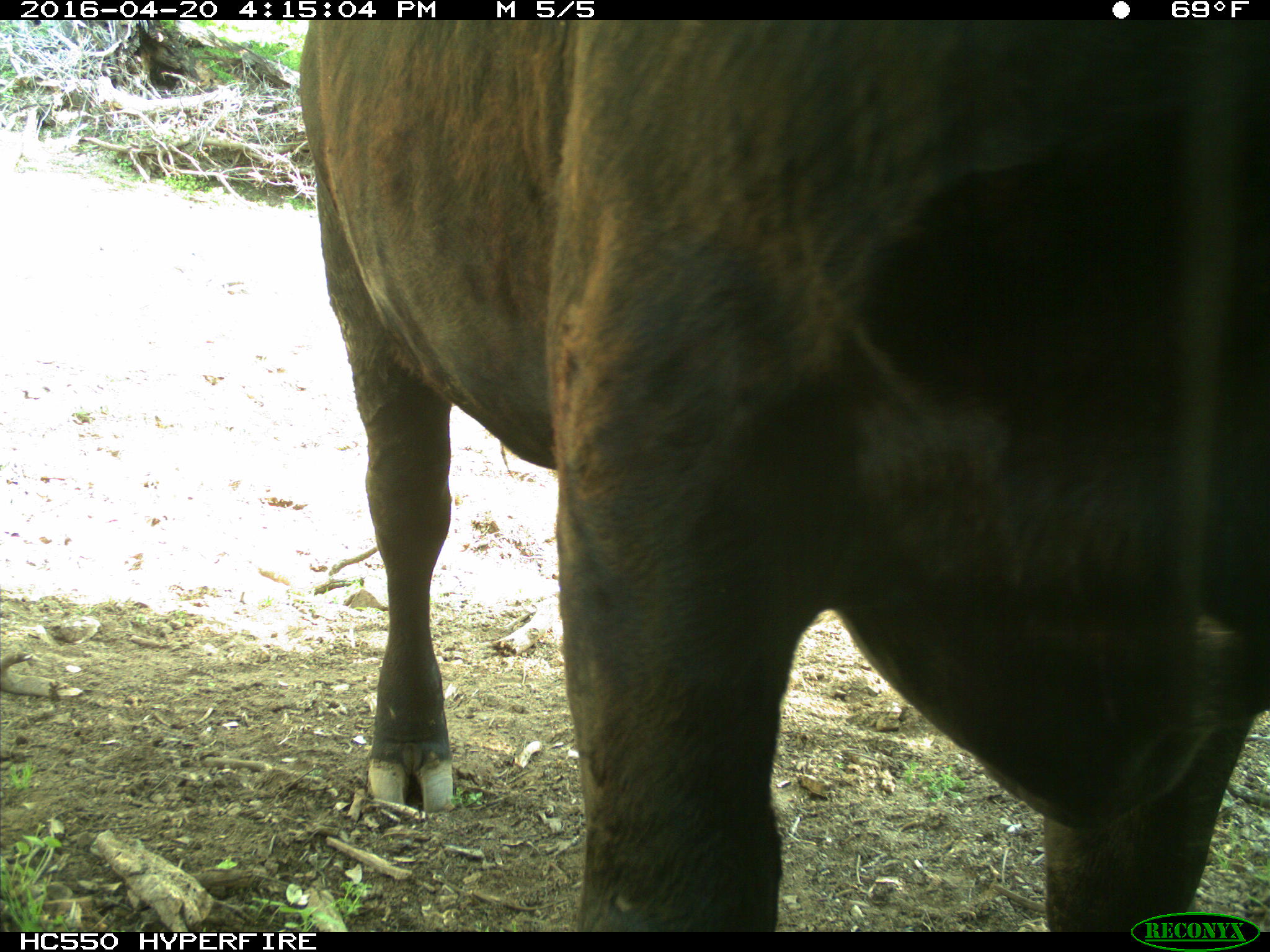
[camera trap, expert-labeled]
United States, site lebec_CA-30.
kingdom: Animalia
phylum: Chordata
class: Mammalia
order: Artiodactyla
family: Bovidae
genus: Bos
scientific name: Bos taurus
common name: domestic cow